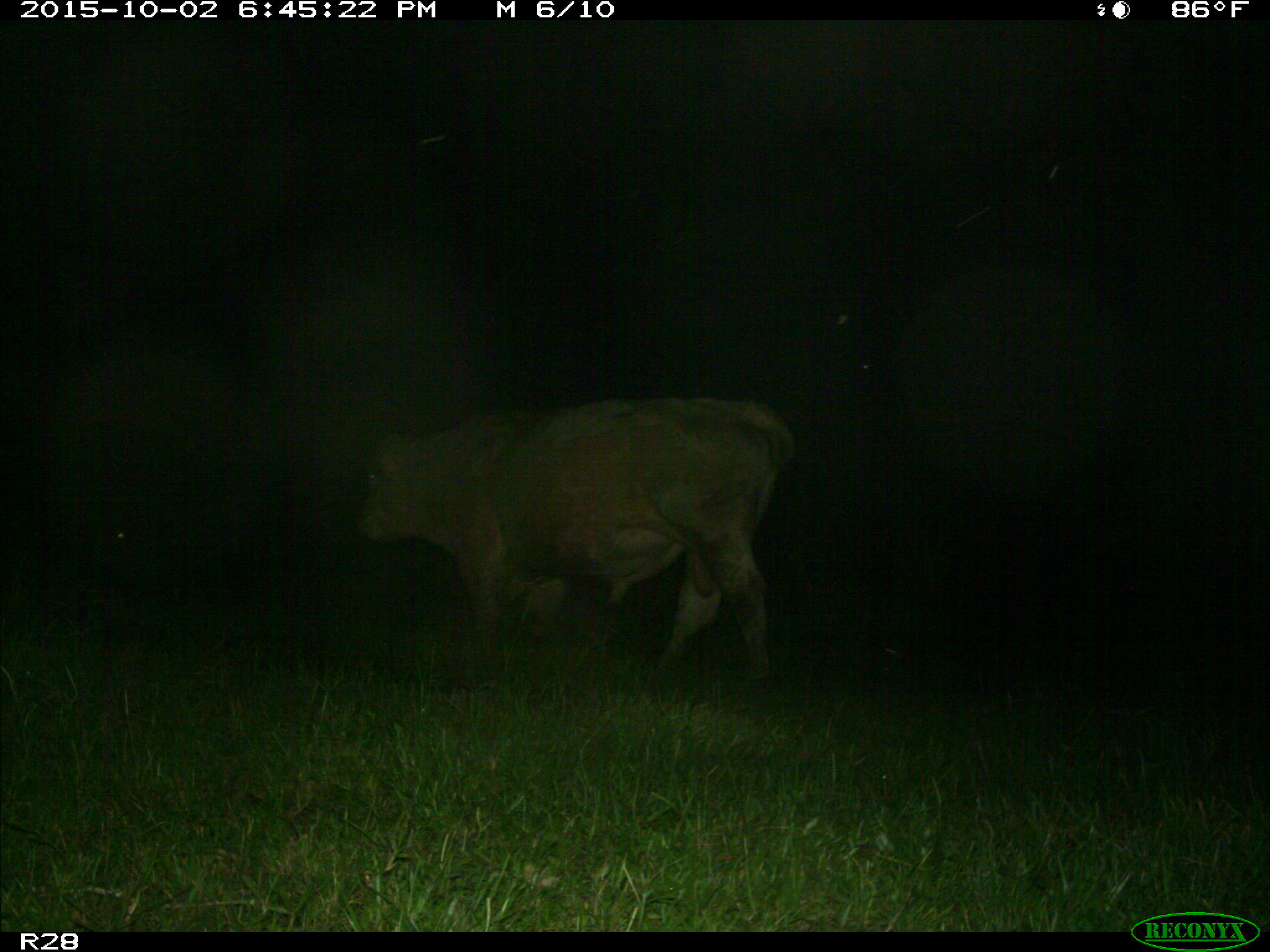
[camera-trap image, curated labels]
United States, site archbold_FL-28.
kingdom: Animalia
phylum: Chordata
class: Mammalia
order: Artiodactyla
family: Bovidae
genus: Bos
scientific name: Bos taurus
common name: domestic cow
Bos taurus (domestic cow).